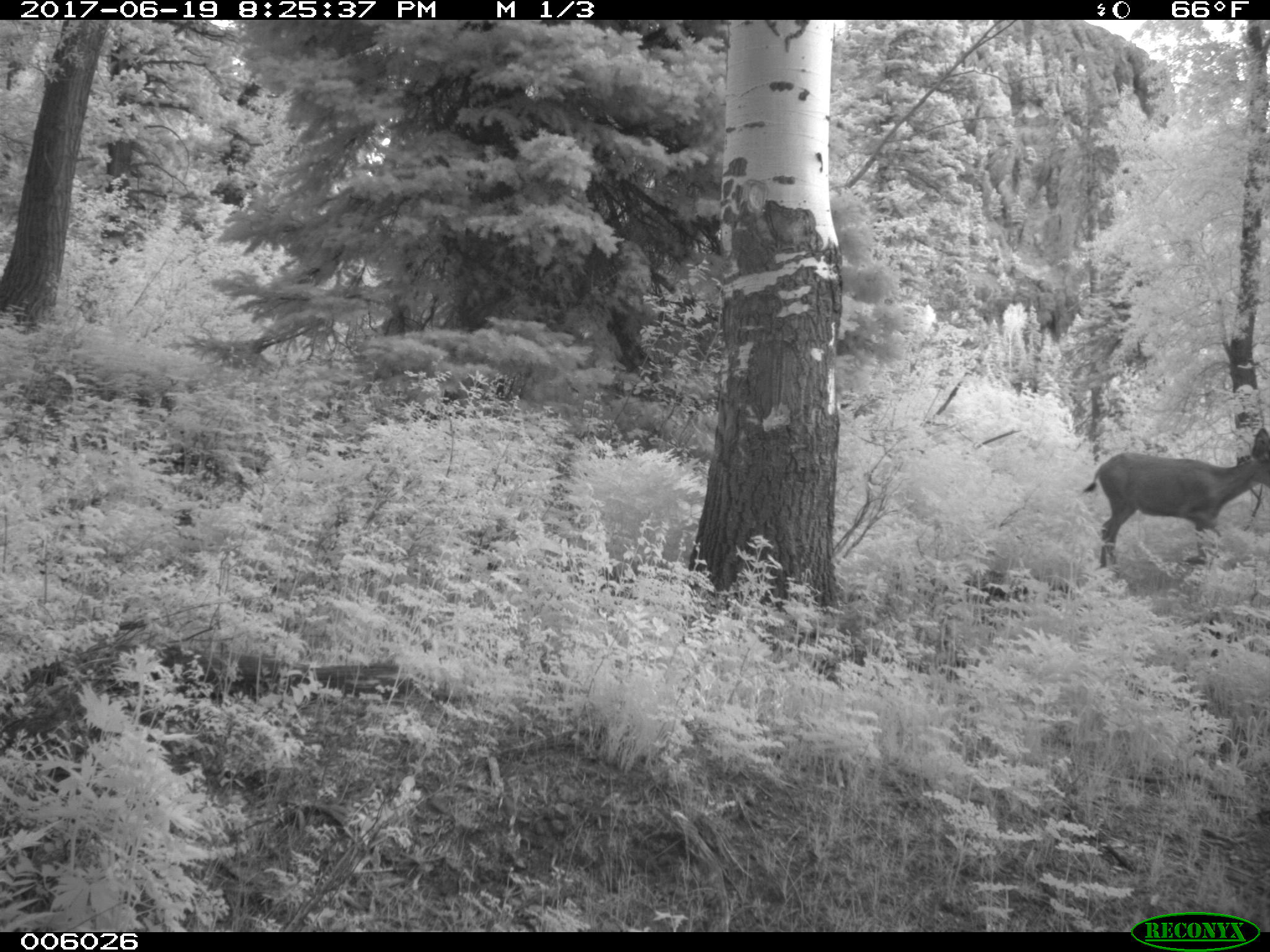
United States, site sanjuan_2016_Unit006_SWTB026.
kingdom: Animalia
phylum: Chordata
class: Mammalia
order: Artiodactyla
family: Cervidae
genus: Odocoileus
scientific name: Odocoileus hemionus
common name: mule deer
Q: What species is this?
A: Odocoileus hemionus (mule deer).